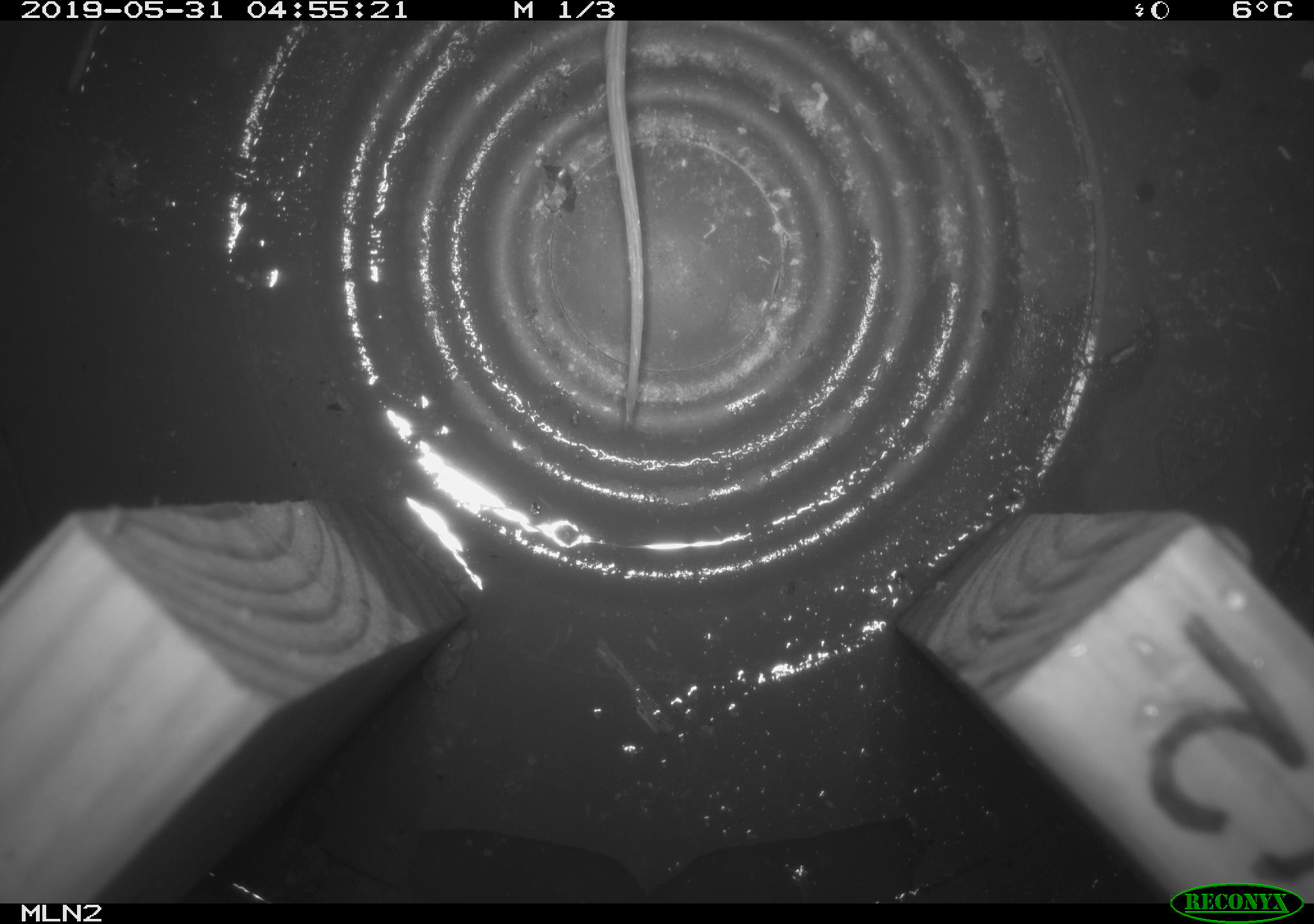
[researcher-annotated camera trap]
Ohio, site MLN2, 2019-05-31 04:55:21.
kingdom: Animalia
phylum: Chordata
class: Mammalia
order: Rodentia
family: Cricetidae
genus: Peromyscus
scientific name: Peromyscus leucopus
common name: white-footed mouse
White-footed mouse (Peromyscus leucopus).